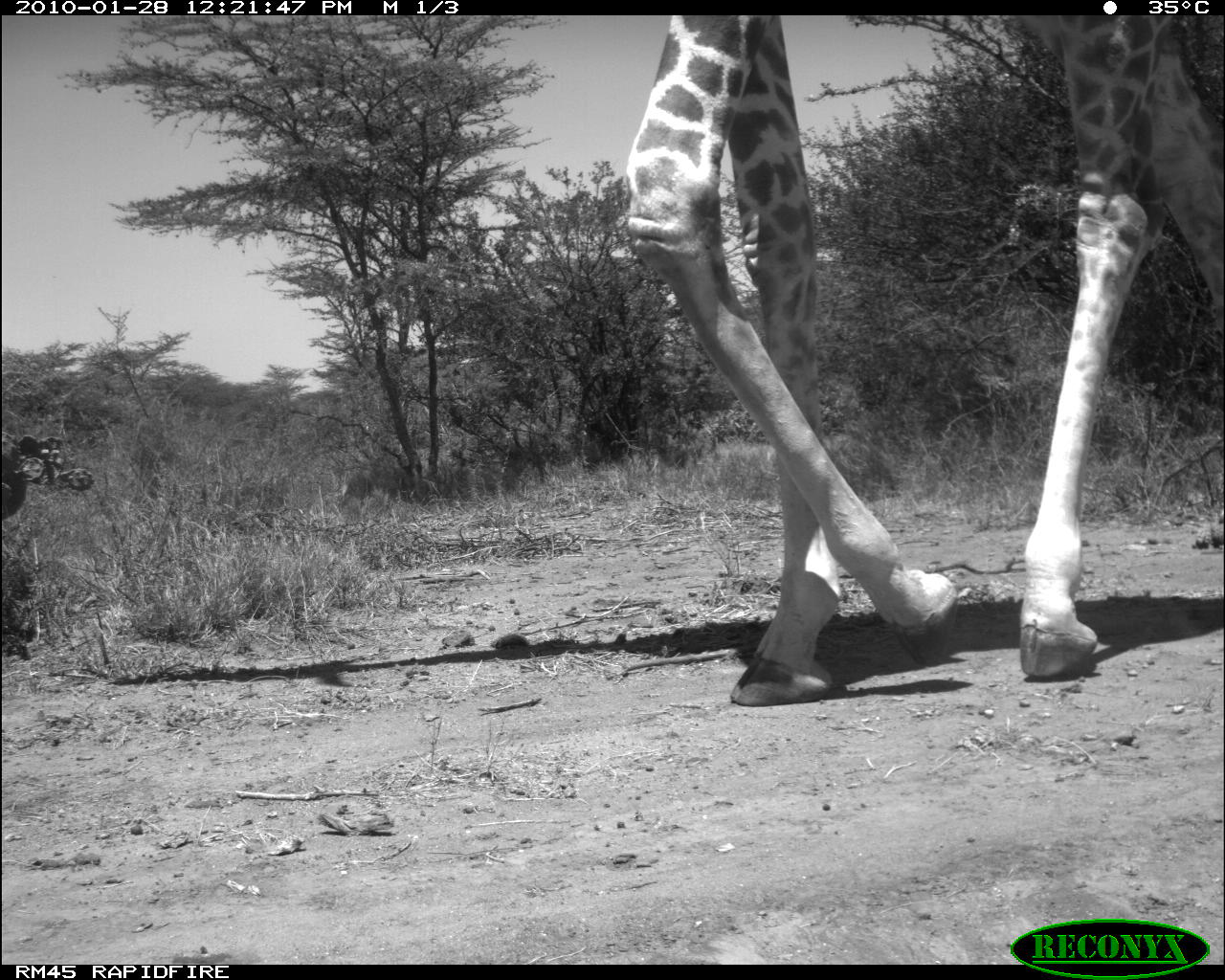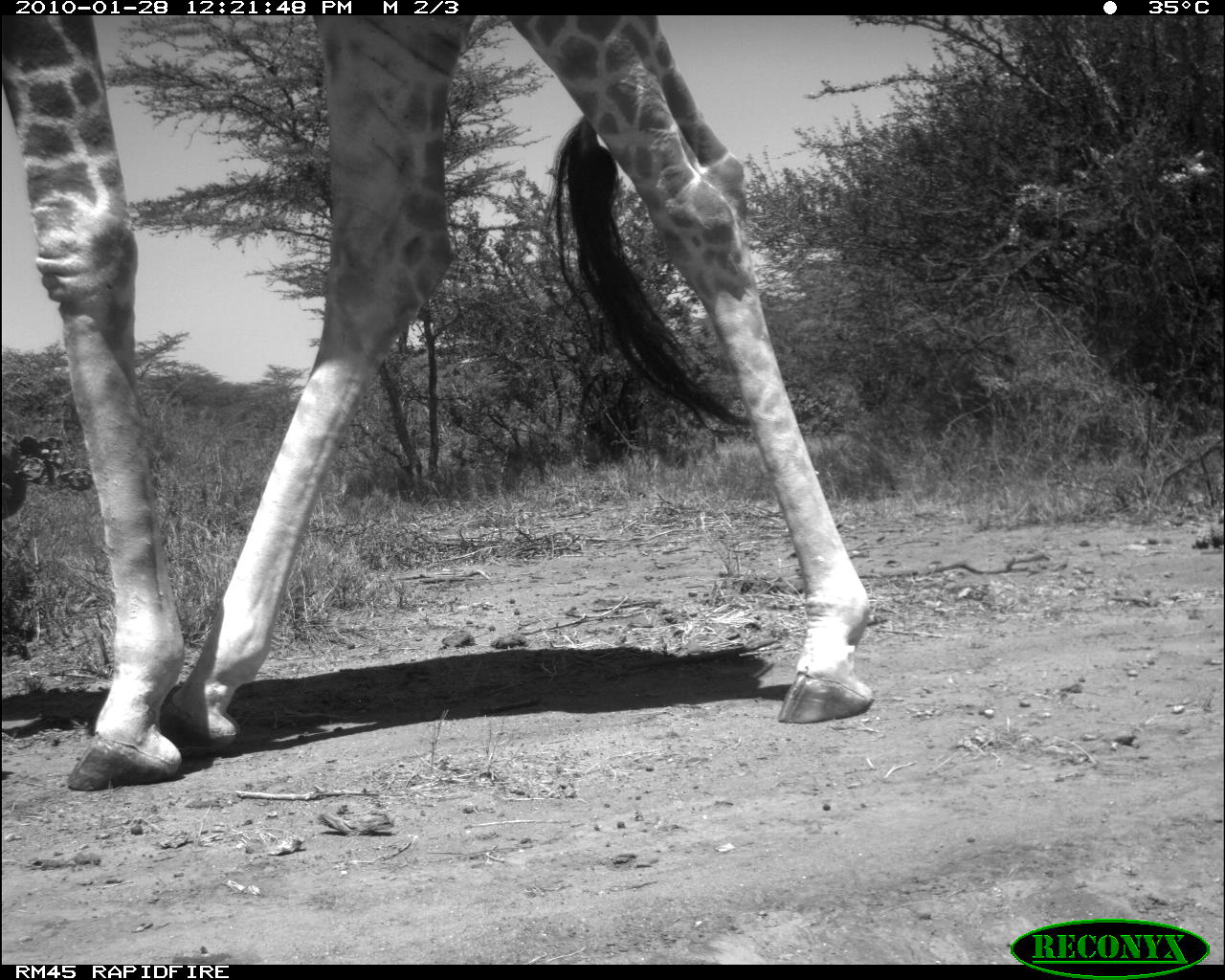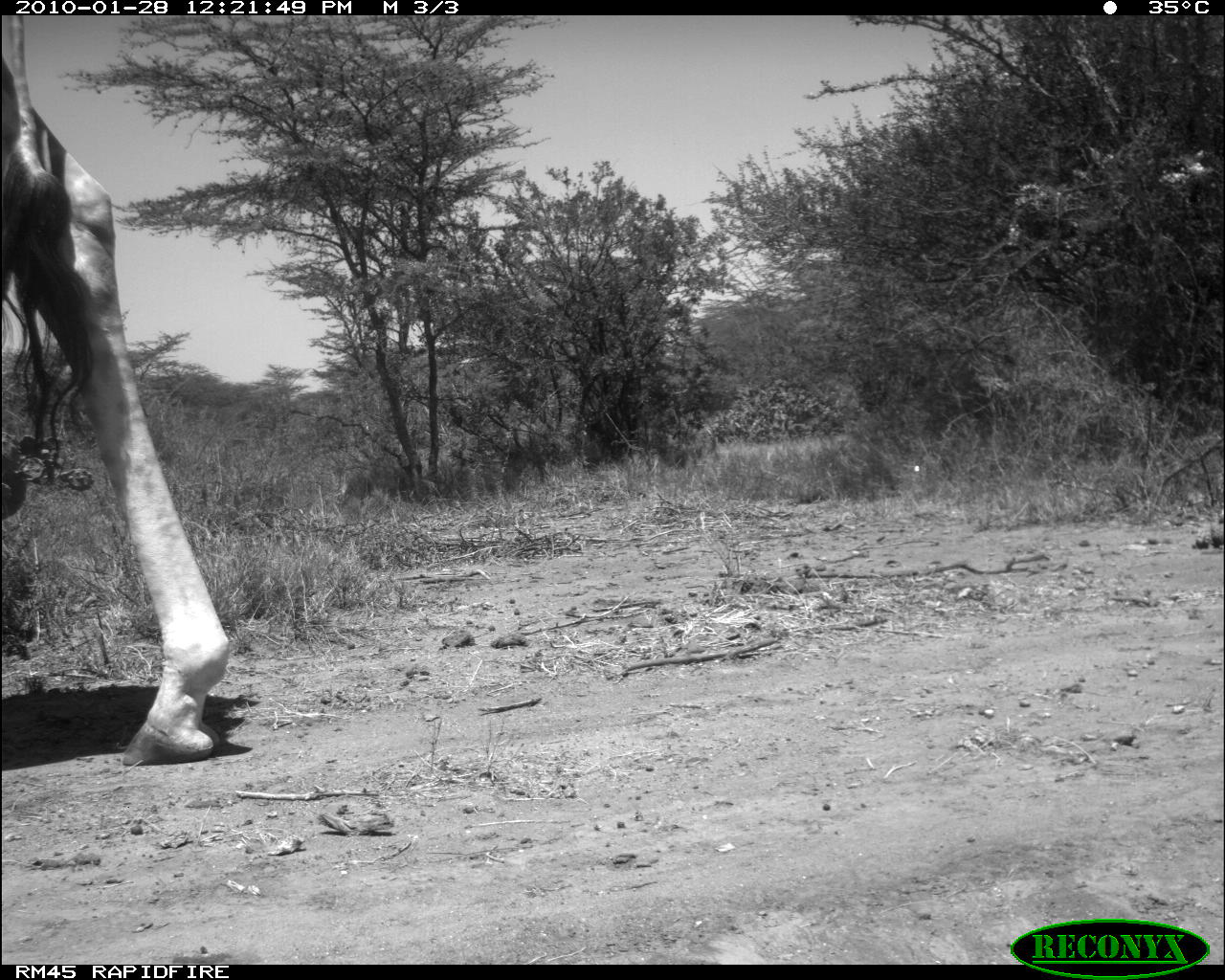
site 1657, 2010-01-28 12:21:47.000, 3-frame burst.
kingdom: Animalia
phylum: Chordata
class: Mammalia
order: Artiodactyla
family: Giraffidae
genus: Giraffa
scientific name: Giraffa camelopardalis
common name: giraffe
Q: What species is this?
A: Giraffa camelopardalis (giraffe).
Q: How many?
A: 1.